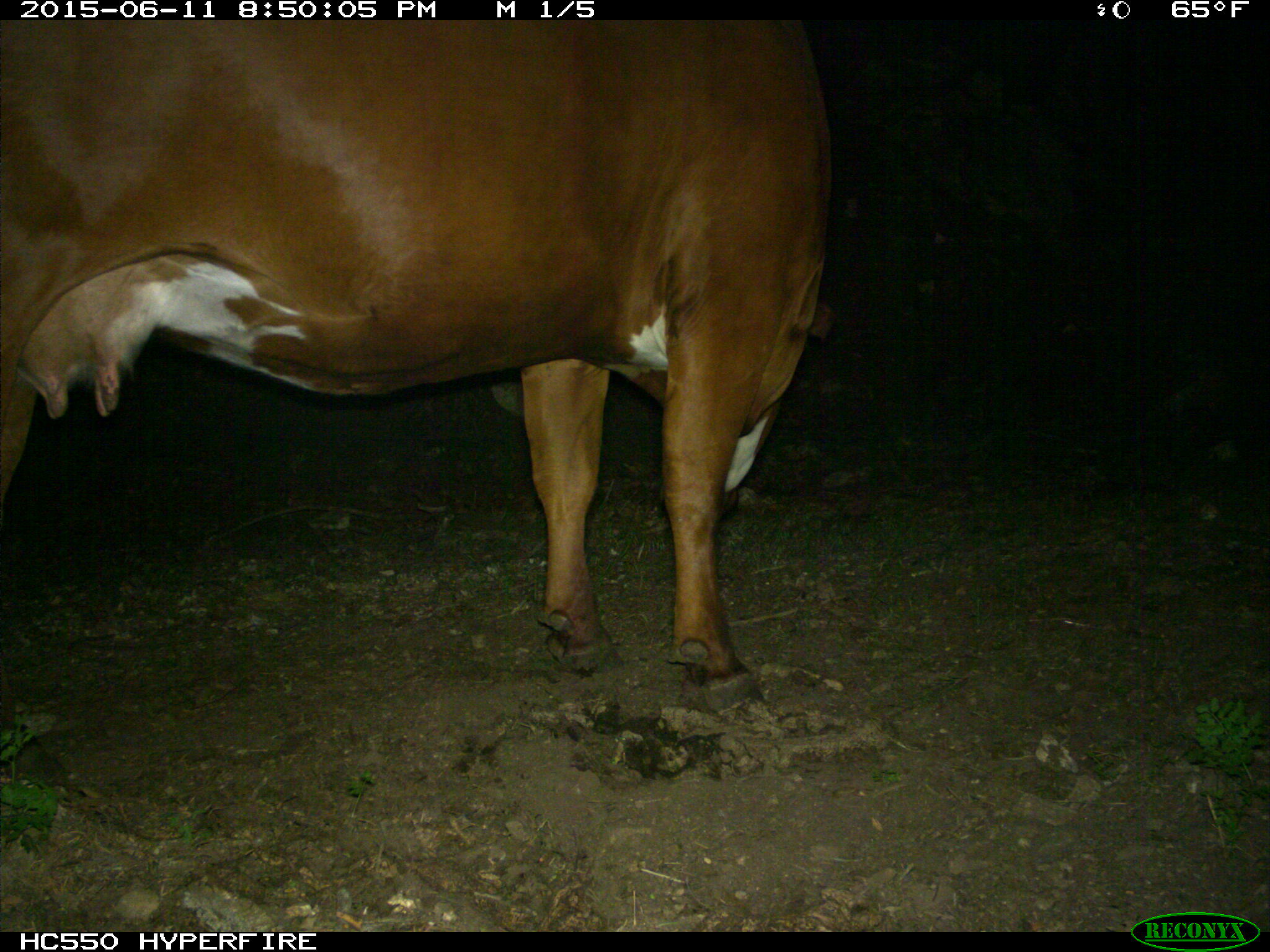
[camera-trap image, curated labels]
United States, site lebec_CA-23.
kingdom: Animalia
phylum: Chordata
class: Mammalia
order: Artiodactyla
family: Bovidae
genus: Bos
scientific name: Bos taurus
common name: domestic cow